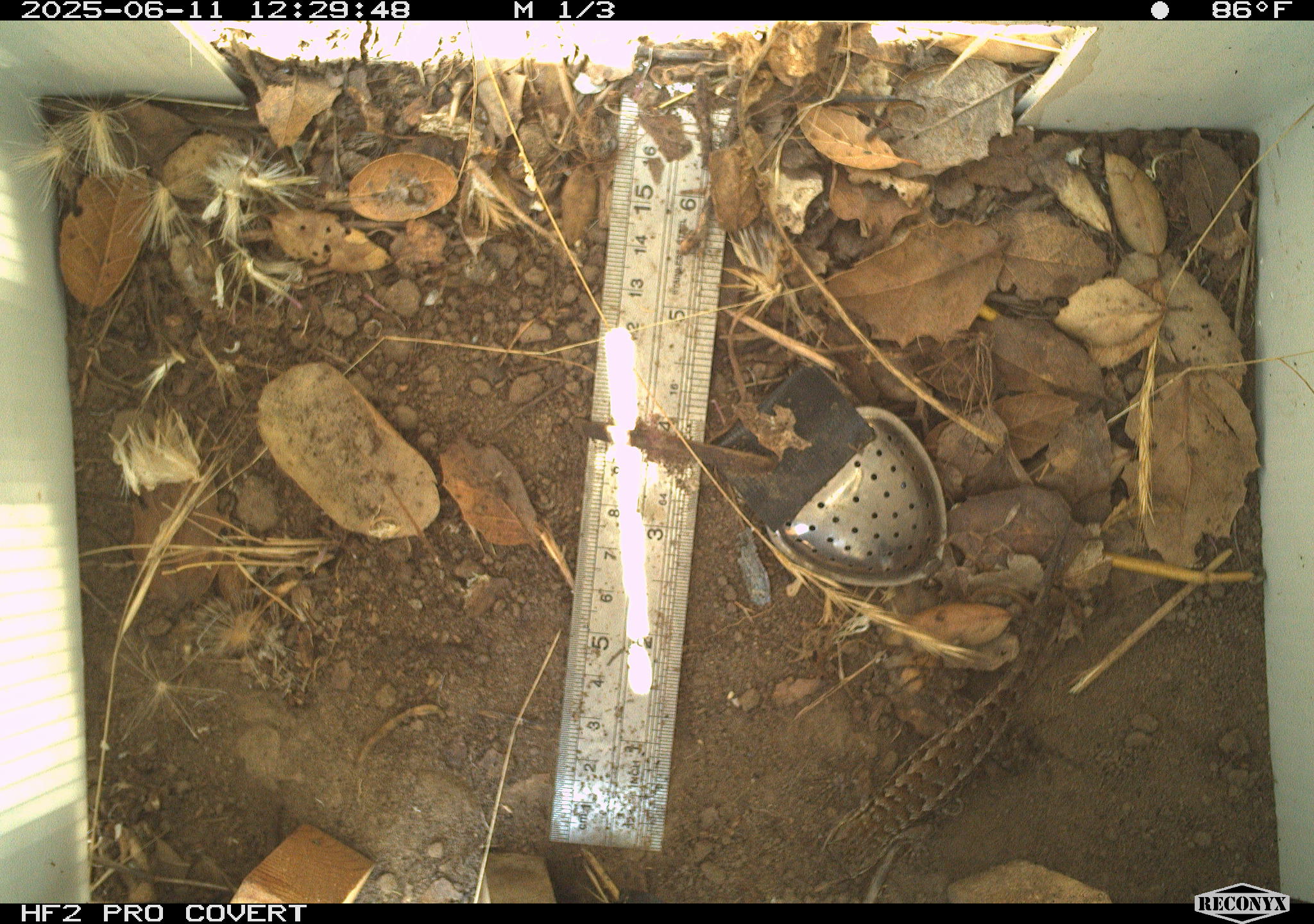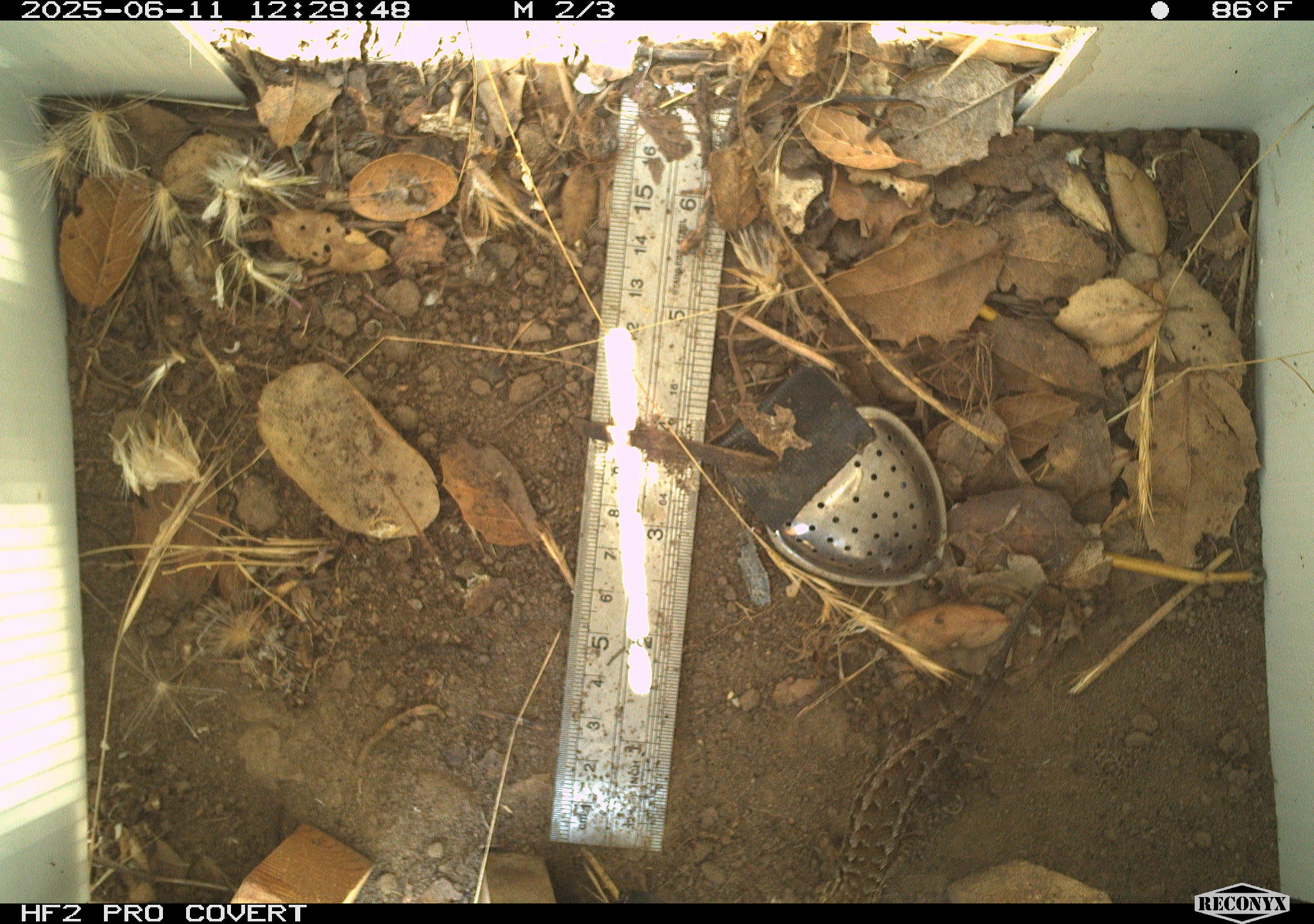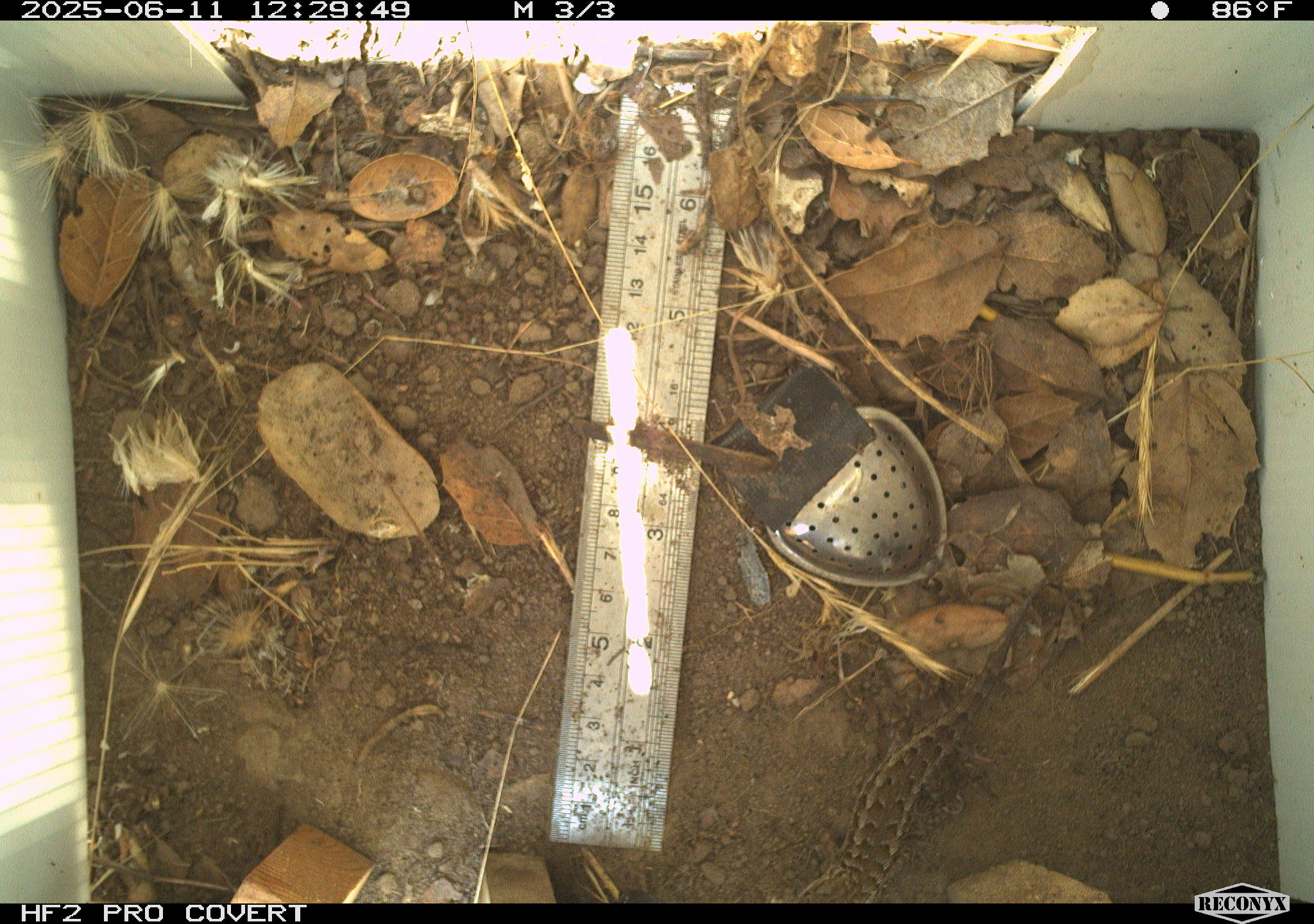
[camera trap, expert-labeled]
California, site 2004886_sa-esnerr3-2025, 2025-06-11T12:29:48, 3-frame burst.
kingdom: Animalia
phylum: Chordata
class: Reptilia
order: Squamata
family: Phrynosomatidae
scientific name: Phrynosomatidae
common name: north american spiny lizards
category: sceloporus/uta species